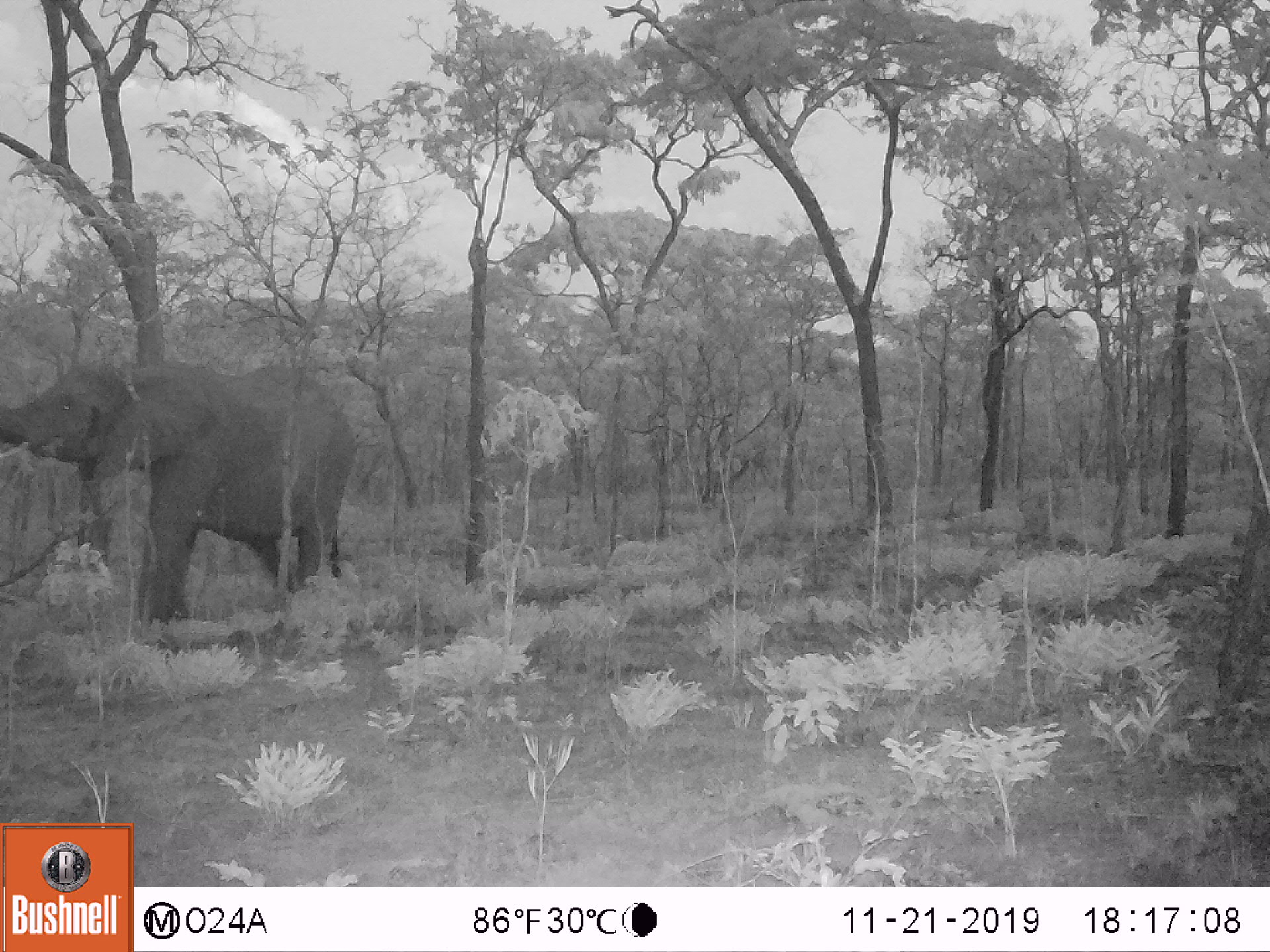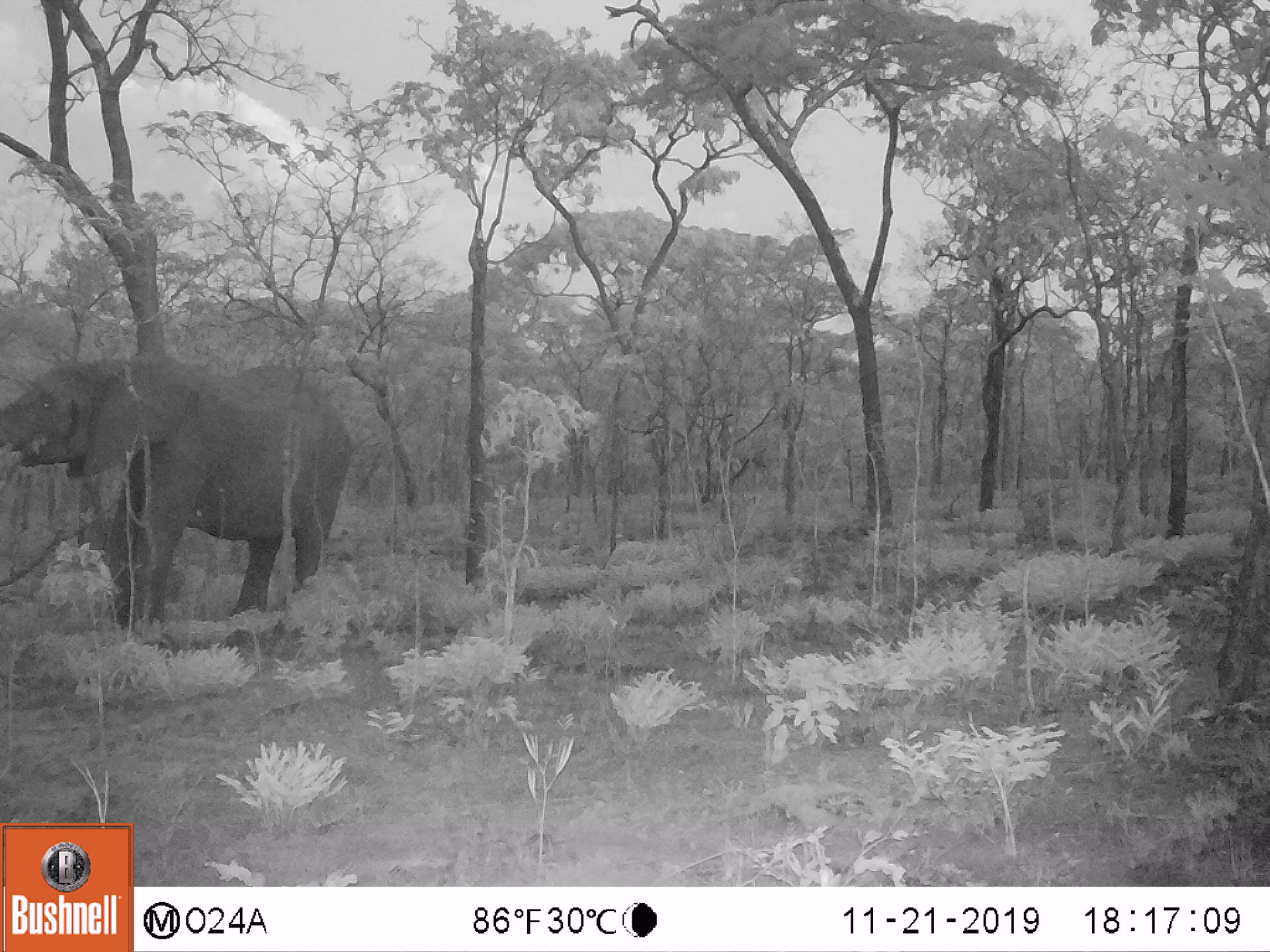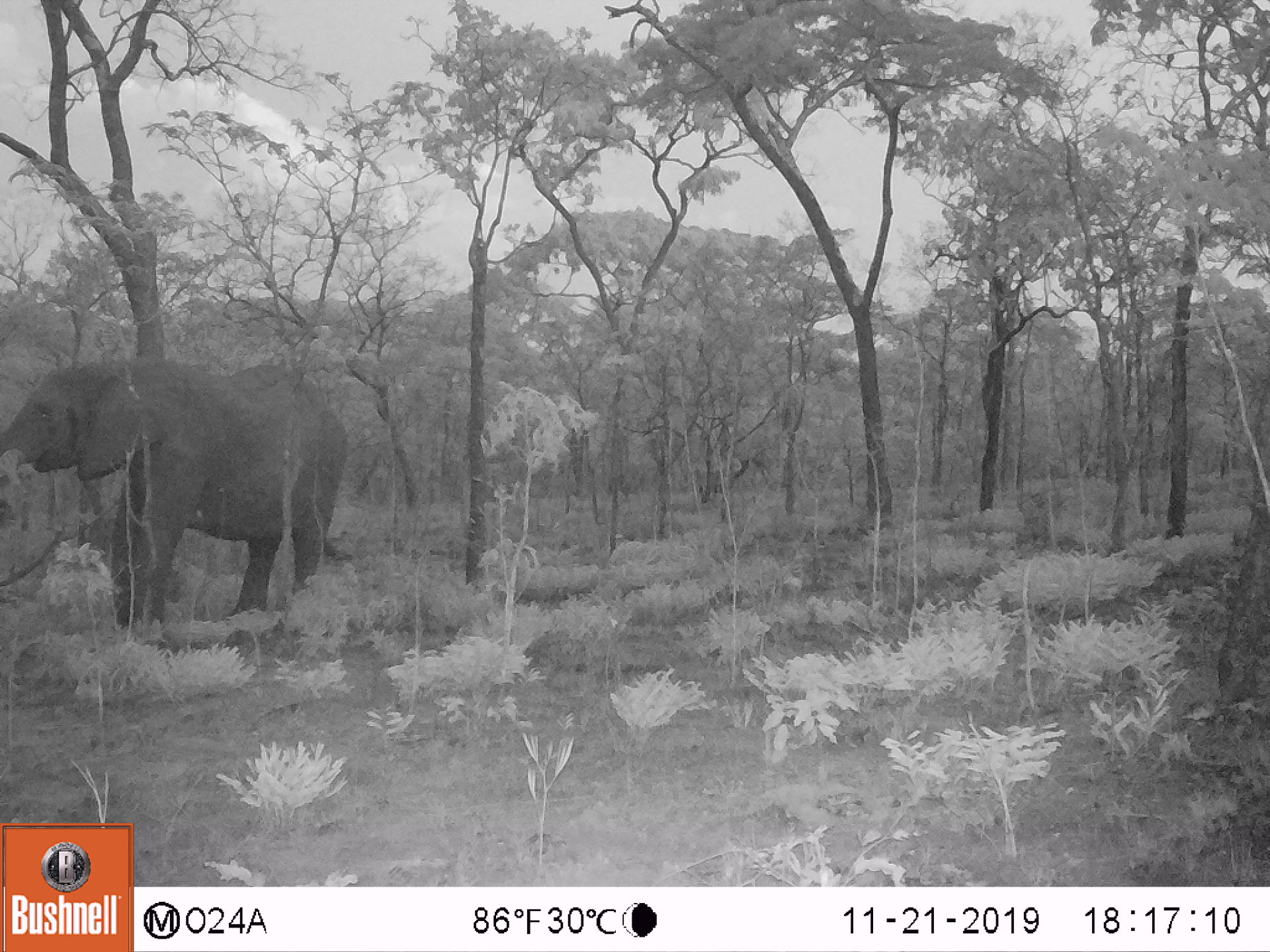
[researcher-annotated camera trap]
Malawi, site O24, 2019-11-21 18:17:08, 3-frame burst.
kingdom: Animalia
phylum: Chordata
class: Mammalia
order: Proboscidea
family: Elephantidae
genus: Loxodonta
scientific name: Loxodonta africana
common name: african savanna elephant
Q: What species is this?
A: African savanna elephant (Loxodonta africana).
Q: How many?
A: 1.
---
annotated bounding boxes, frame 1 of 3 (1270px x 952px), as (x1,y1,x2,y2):
african savanna elephant: (0,358,358,627)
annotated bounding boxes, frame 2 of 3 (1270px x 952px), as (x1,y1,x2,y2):
african savanna elephant: (0,356,356,632)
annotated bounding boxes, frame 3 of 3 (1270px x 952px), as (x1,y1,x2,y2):
african savanna elephant: (0,355,352,627)